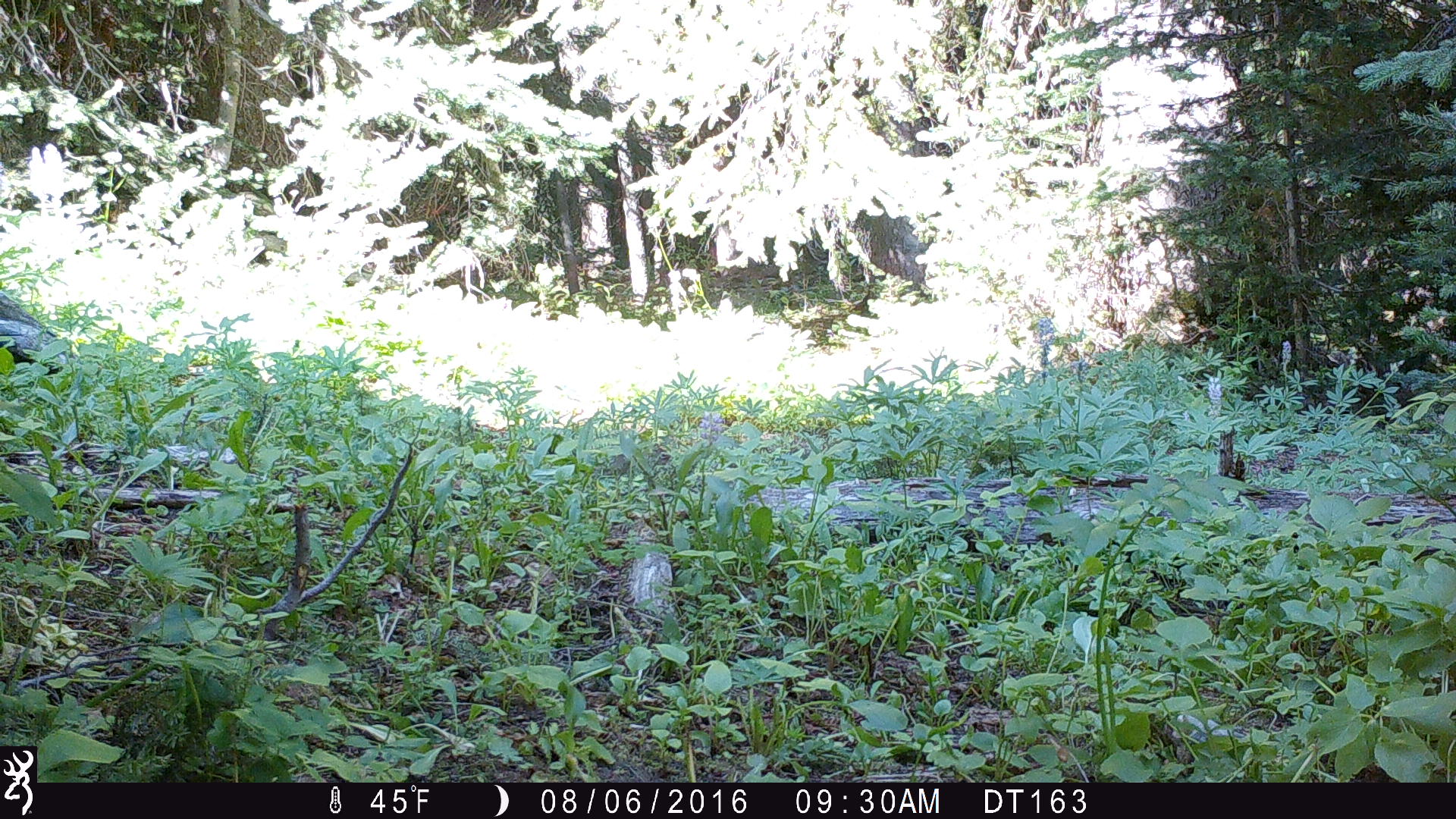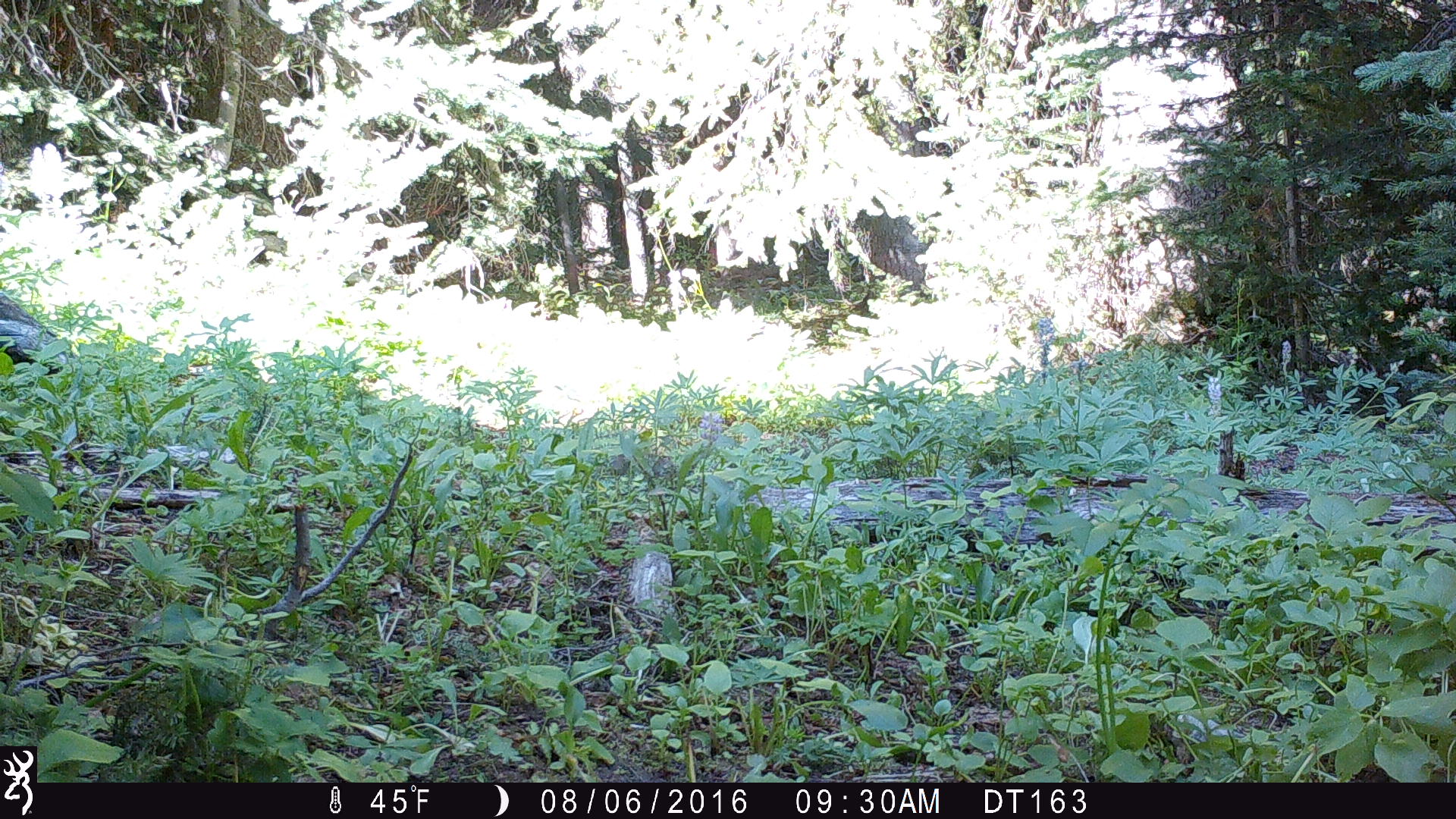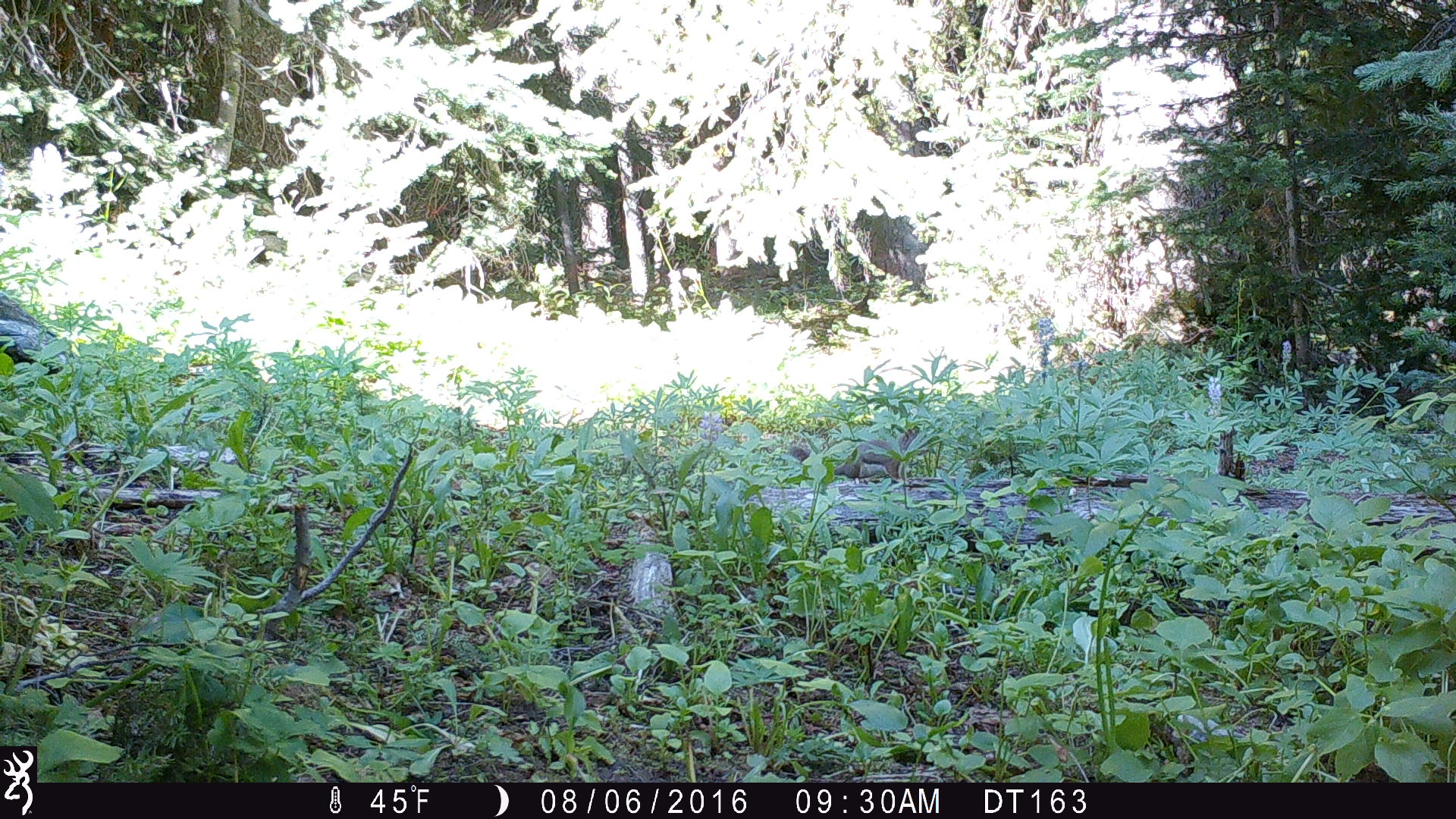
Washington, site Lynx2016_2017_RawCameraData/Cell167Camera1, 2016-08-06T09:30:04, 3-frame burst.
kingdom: Animalia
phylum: Chordata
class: Mammalia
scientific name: Mammalia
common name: small mammal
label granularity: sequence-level